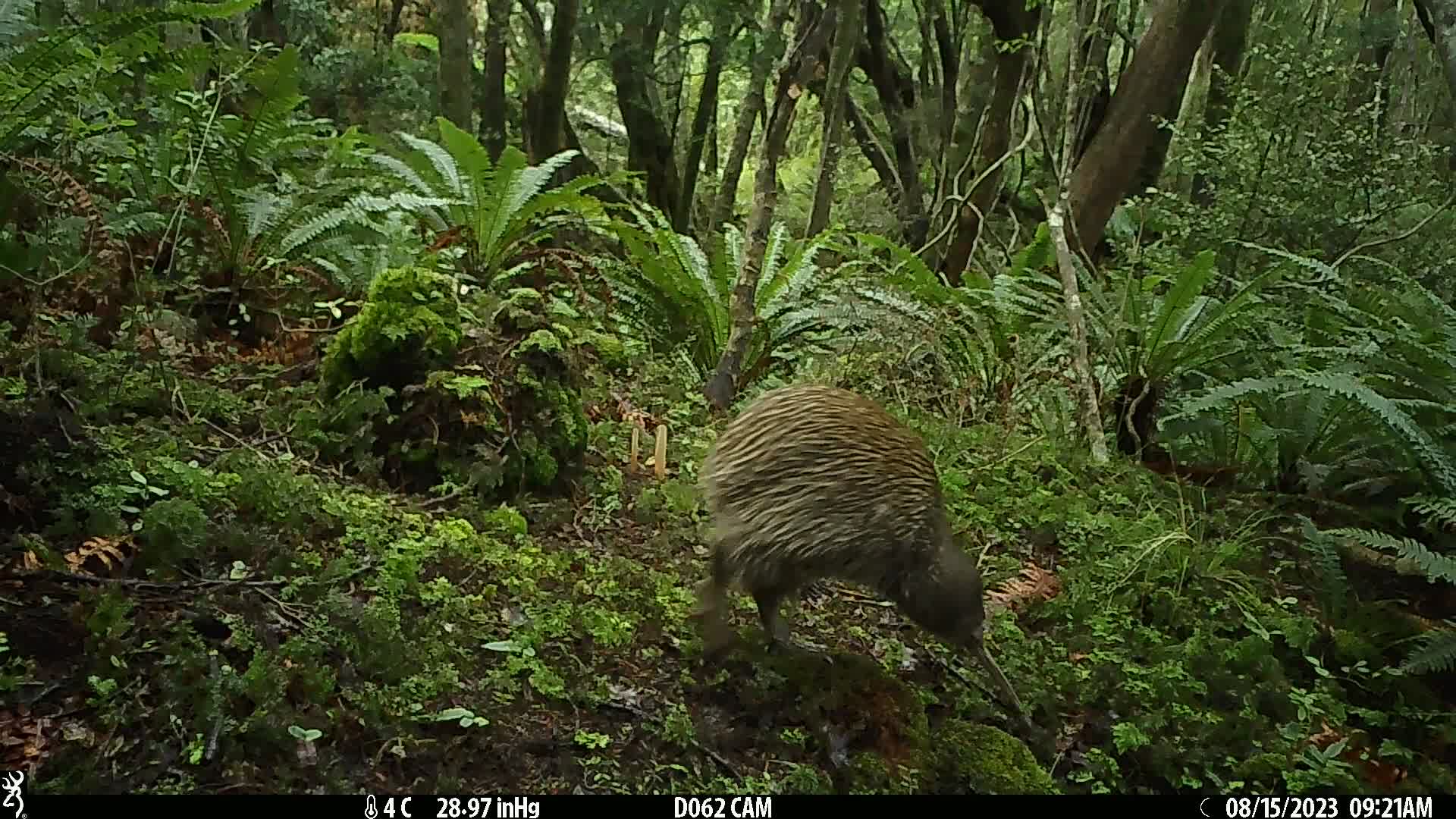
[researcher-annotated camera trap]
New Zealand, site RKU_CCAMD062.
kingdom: Animalia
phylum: Chordata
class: Aves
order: Apterygiformes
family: Apterygidae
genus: Apteryx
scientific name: Apteryx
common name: kiwi